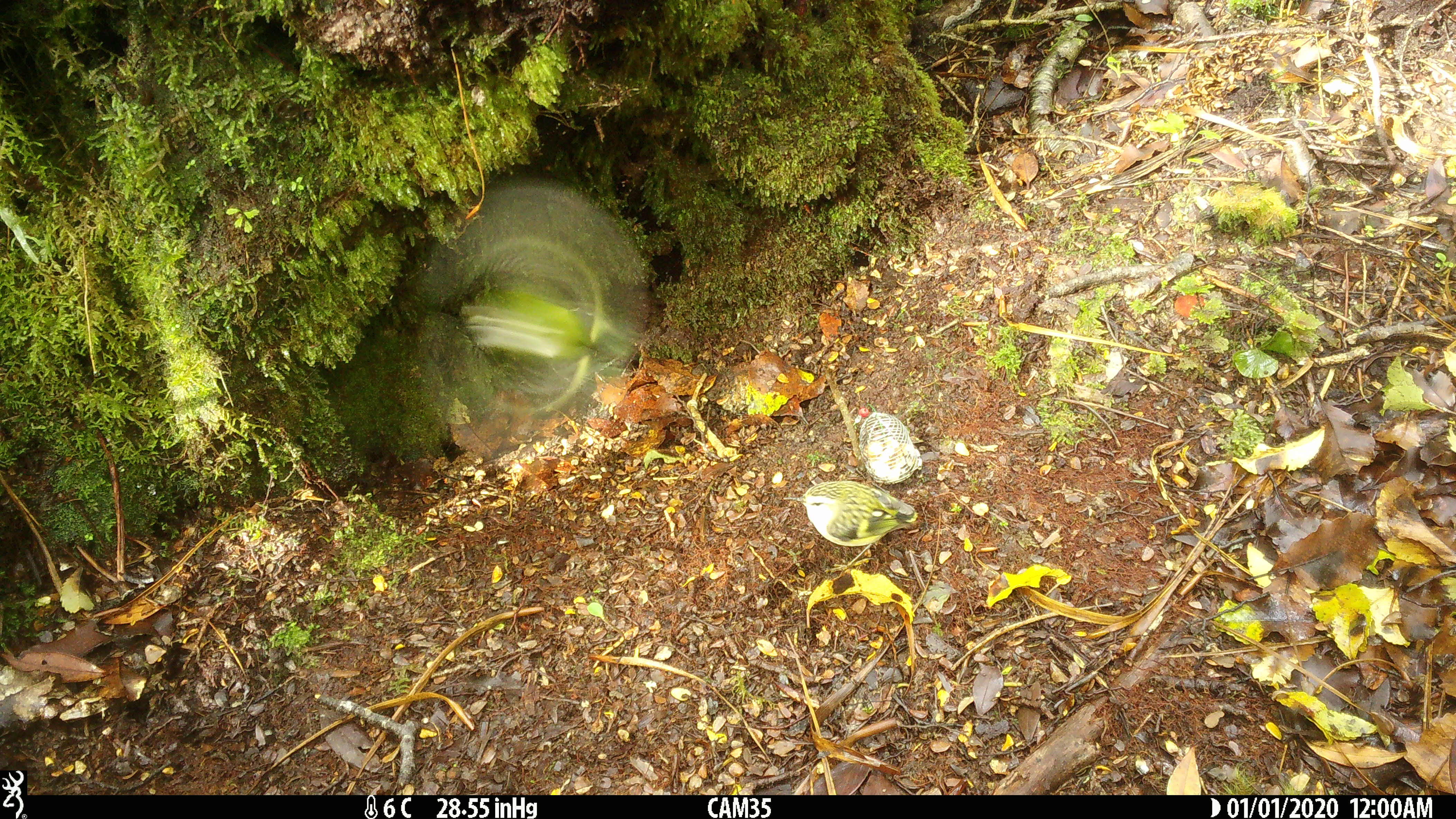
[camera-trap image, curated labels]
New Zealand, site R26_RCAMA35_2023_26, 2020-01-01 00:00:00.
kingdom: Animalia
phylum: Chordata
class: Aves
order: Passeriformes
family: Acanthisittidae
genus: Acanthisitta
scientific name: Acanthisitta chloris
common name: rifleman